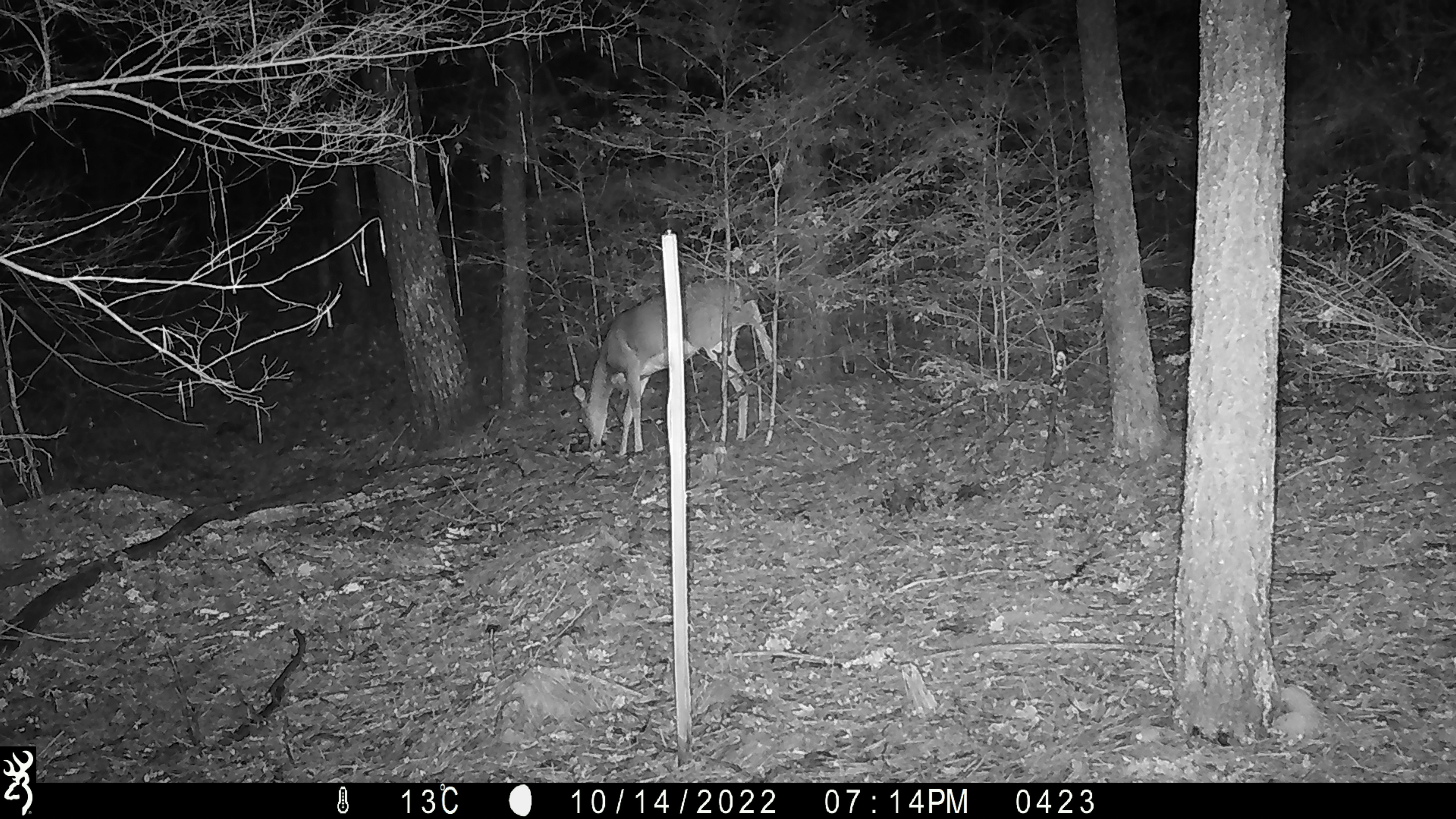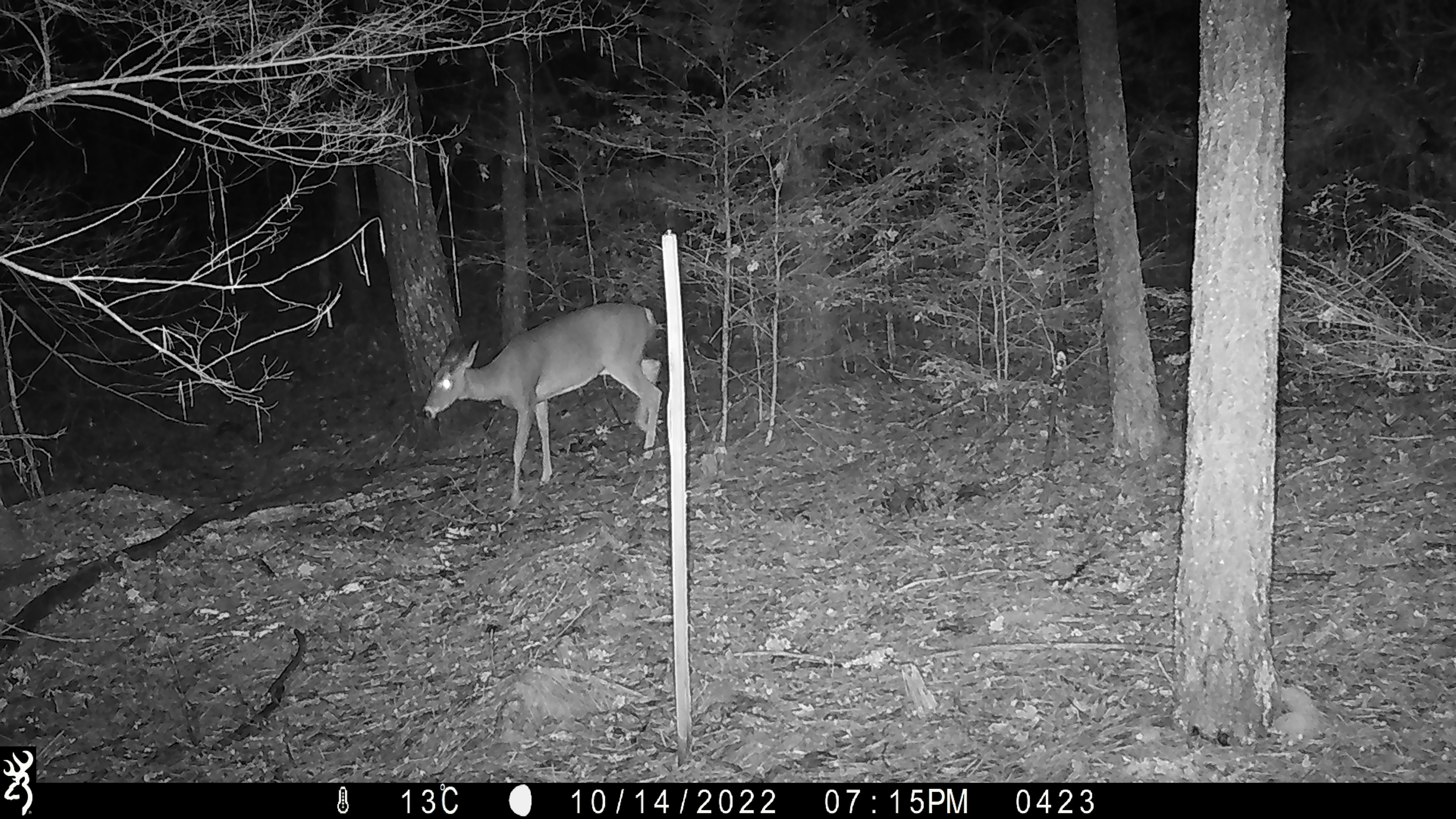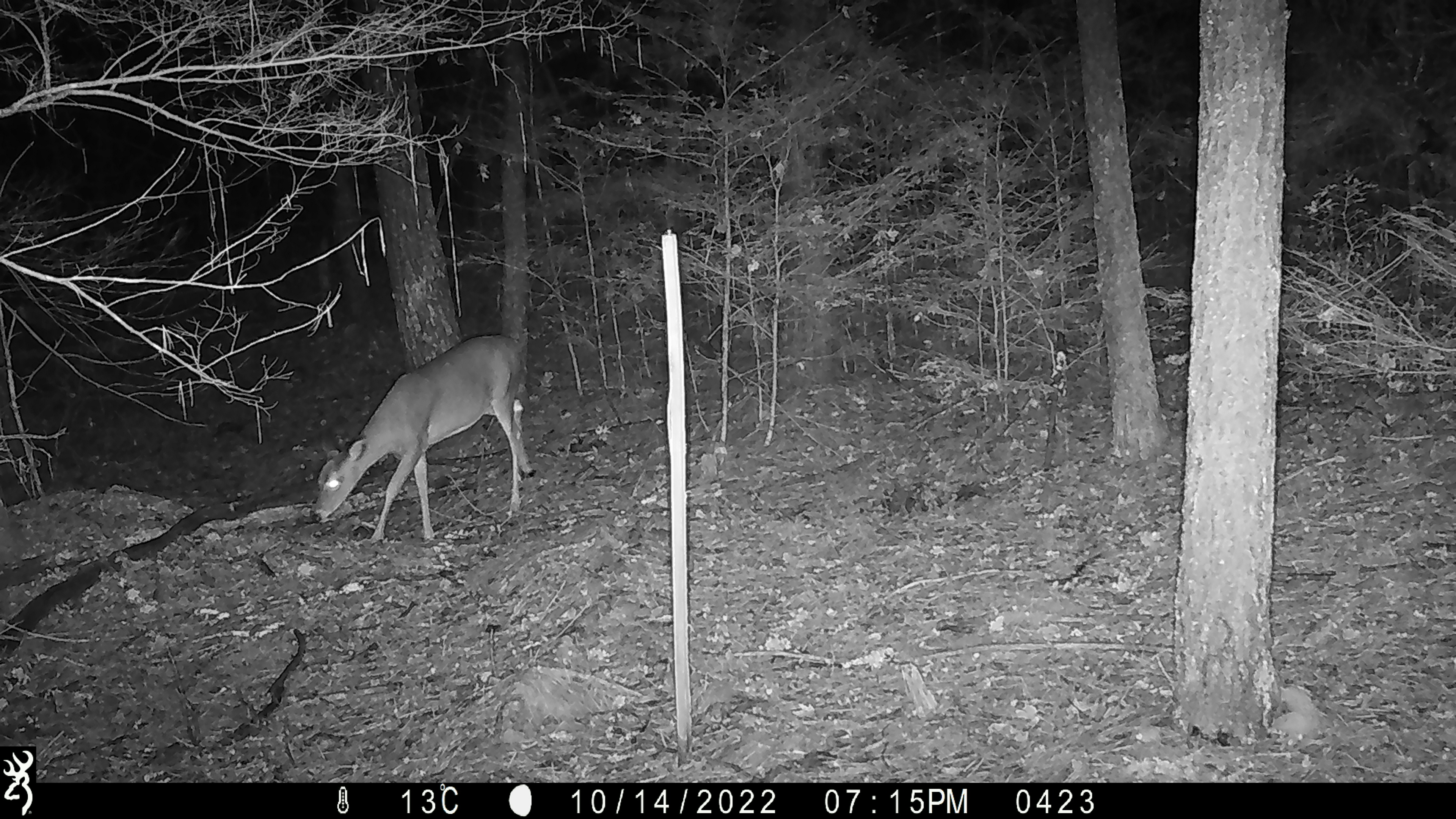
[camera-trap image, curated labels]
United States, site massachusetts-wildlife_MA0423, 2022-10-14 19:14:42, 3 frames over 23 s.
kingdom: Animalia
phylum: Chordata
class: Mammalia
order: Artiodactyla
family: Cervidae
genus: Odocoileus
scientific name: Odocoileus virginianus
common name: white-tailed deer